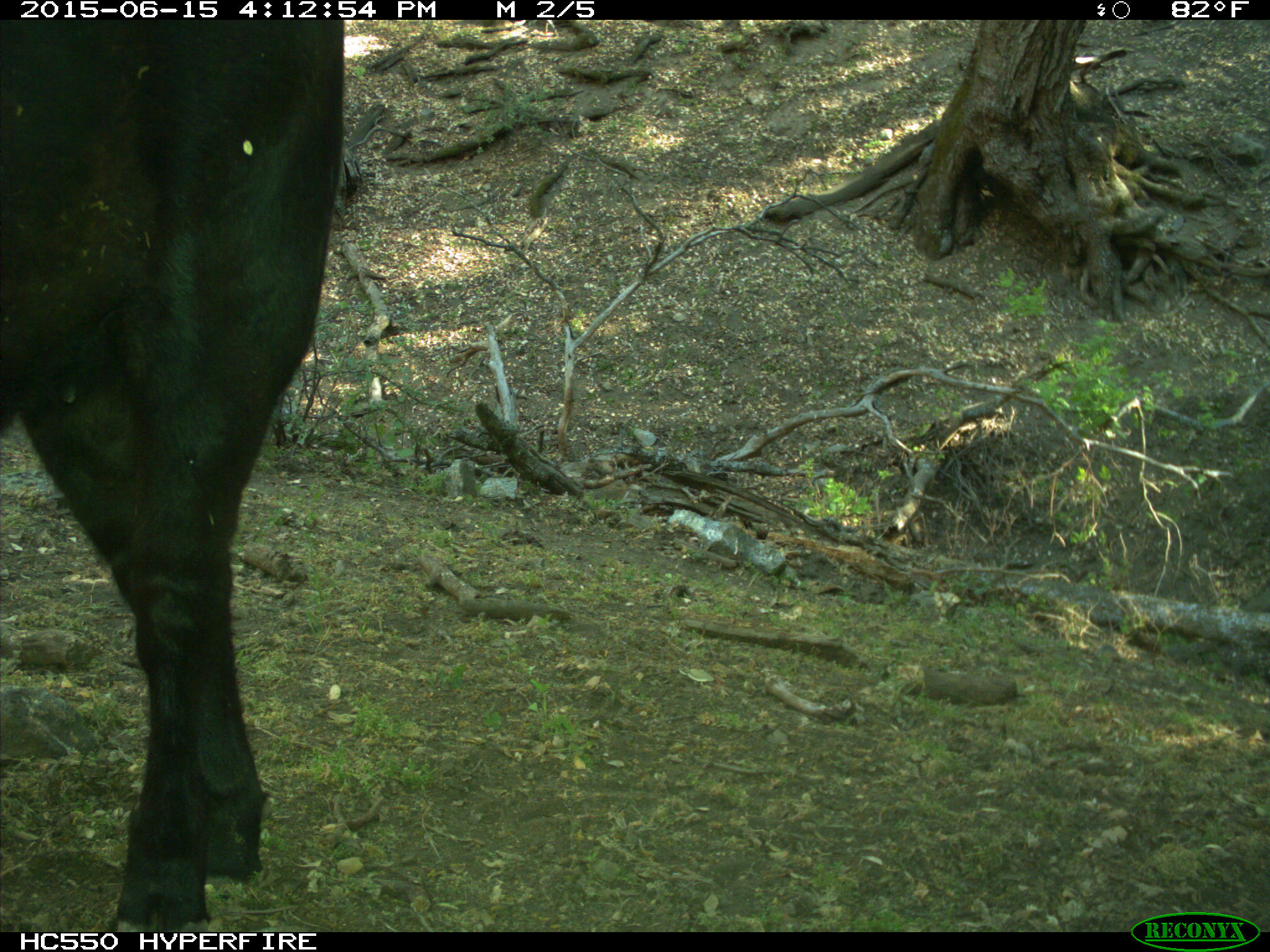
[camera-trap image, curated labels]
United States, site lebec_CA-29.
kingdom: Animalia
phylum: Chordata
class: Mammalia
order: Artiodactyla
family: Bovidae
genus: Bos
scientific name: Bos taurus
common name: domestic cow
Bos taurus (domestic cow).